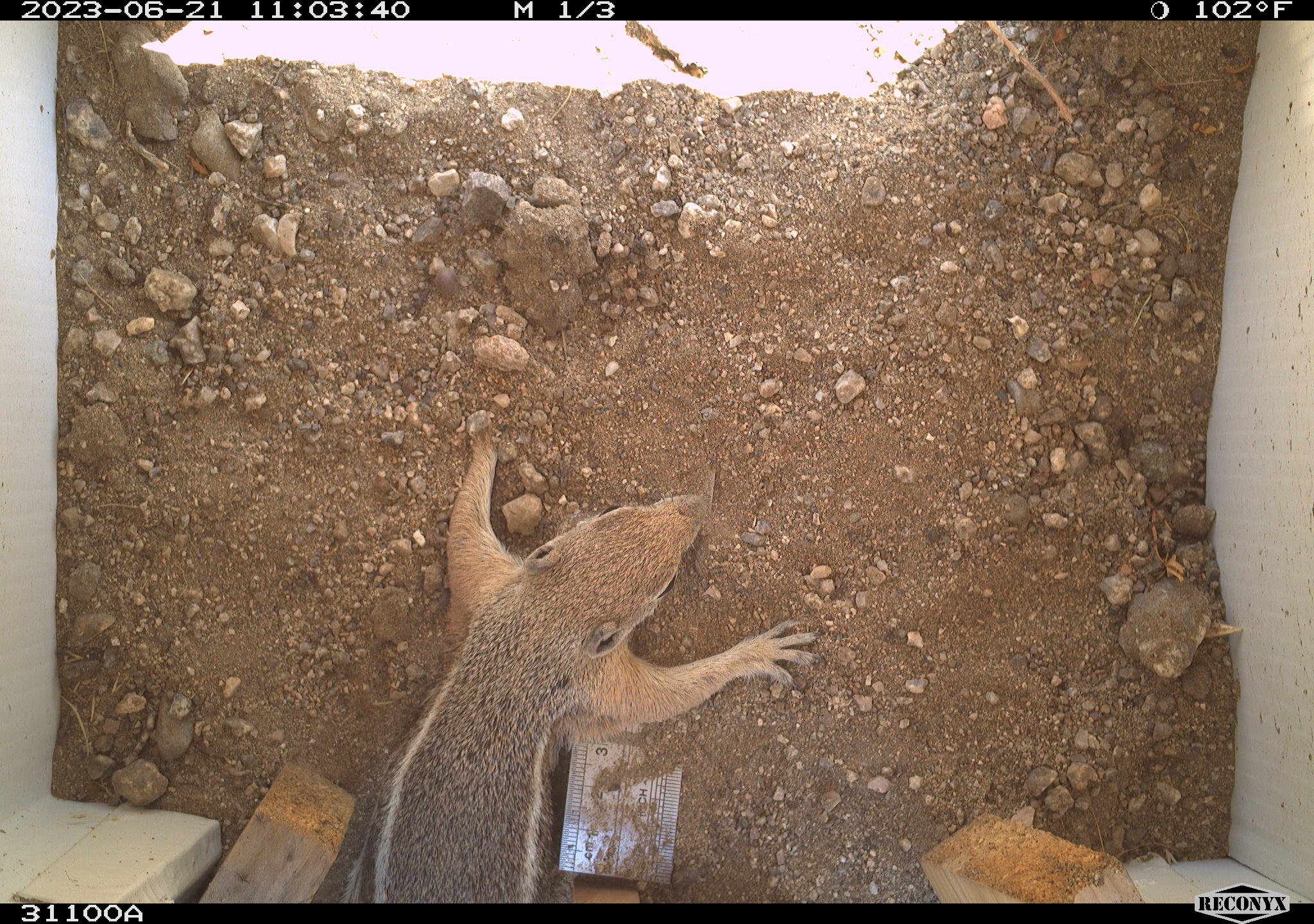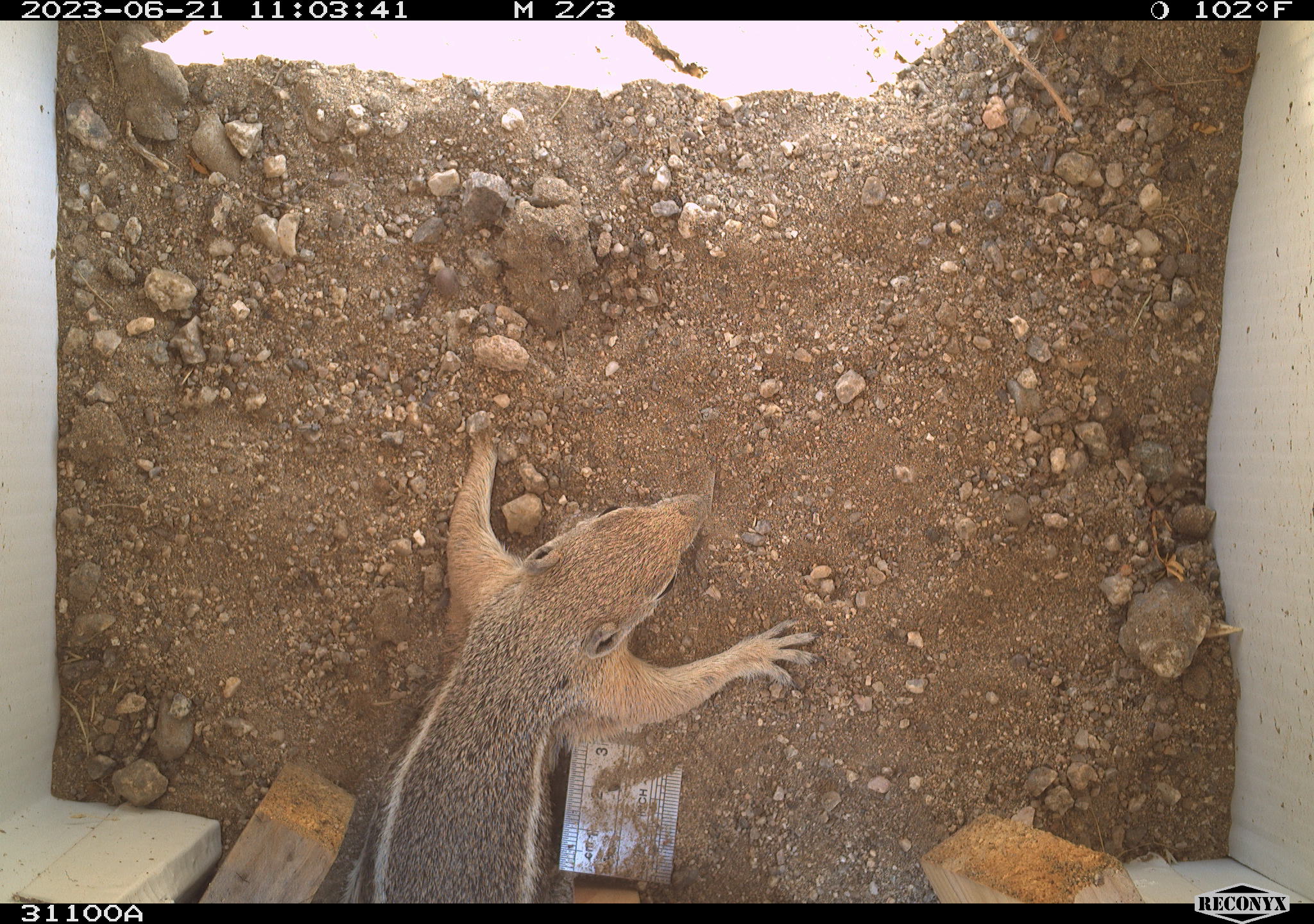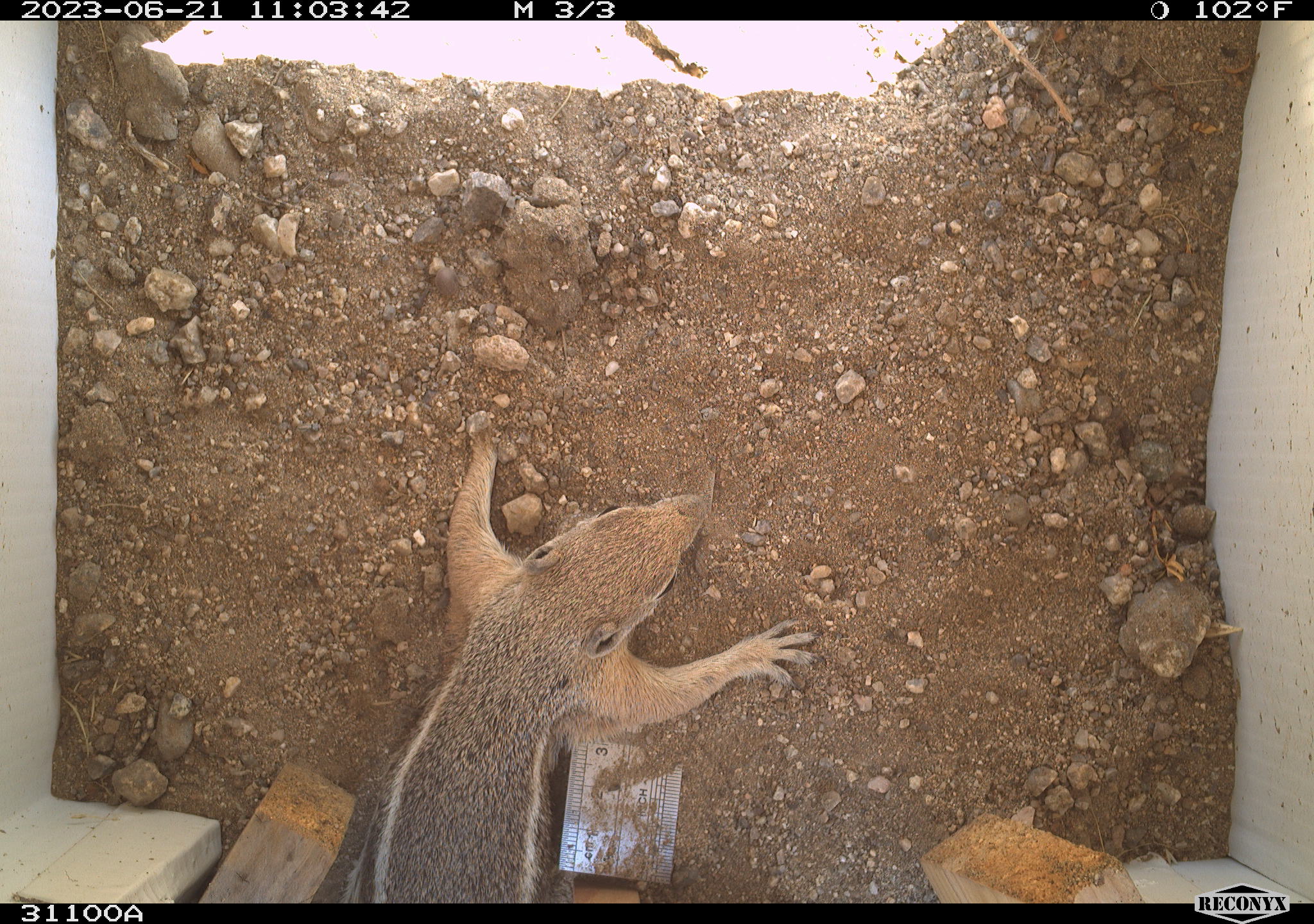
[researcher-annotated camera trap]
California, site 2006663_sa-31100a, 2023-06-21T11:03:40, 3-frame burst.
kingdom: Animalia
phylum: Chordata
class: Mammalia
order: Rodentia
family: Sciuridae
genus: Ammospermophilus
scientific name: Ammospermophilus leucurus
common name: white-tailed antelope squirrel